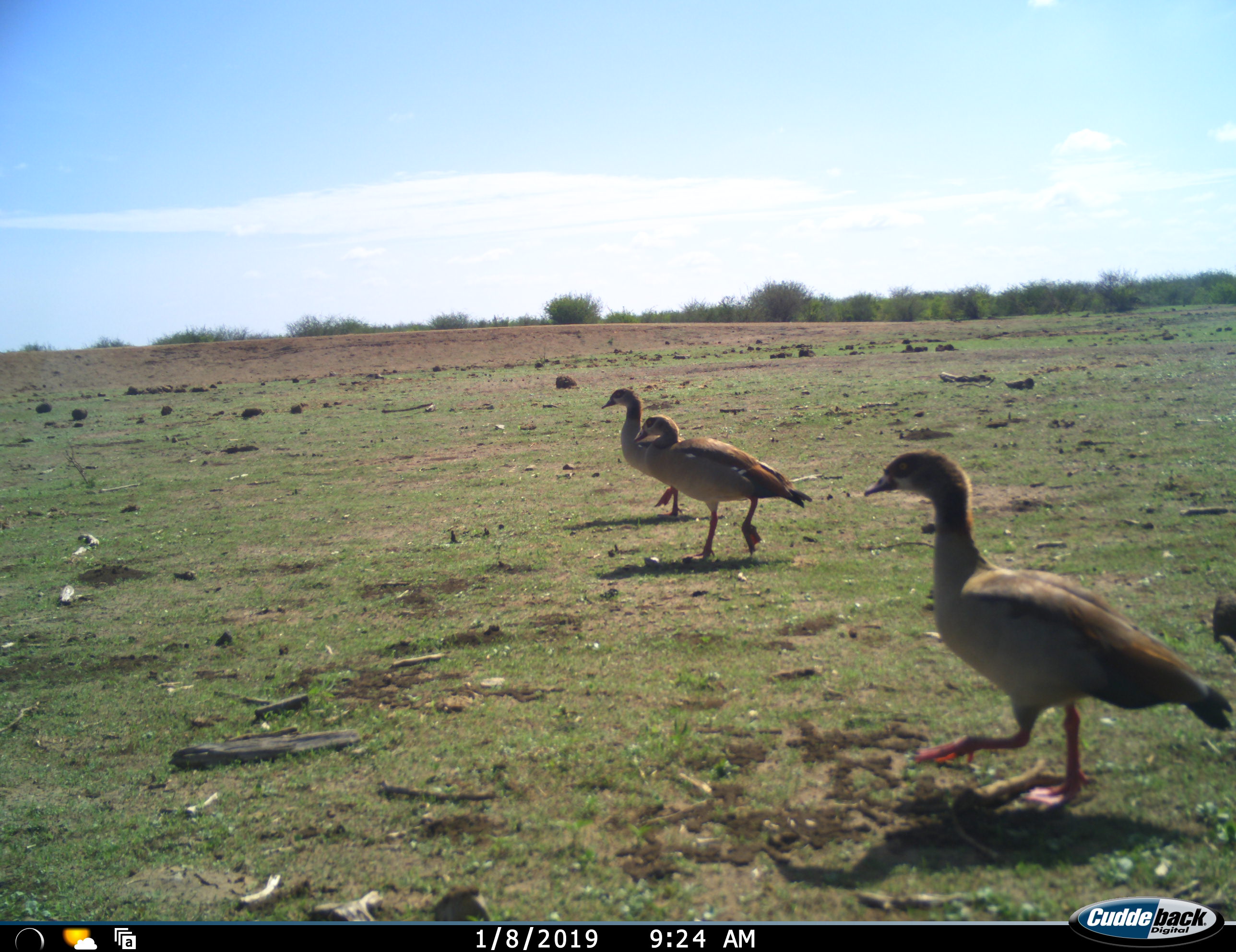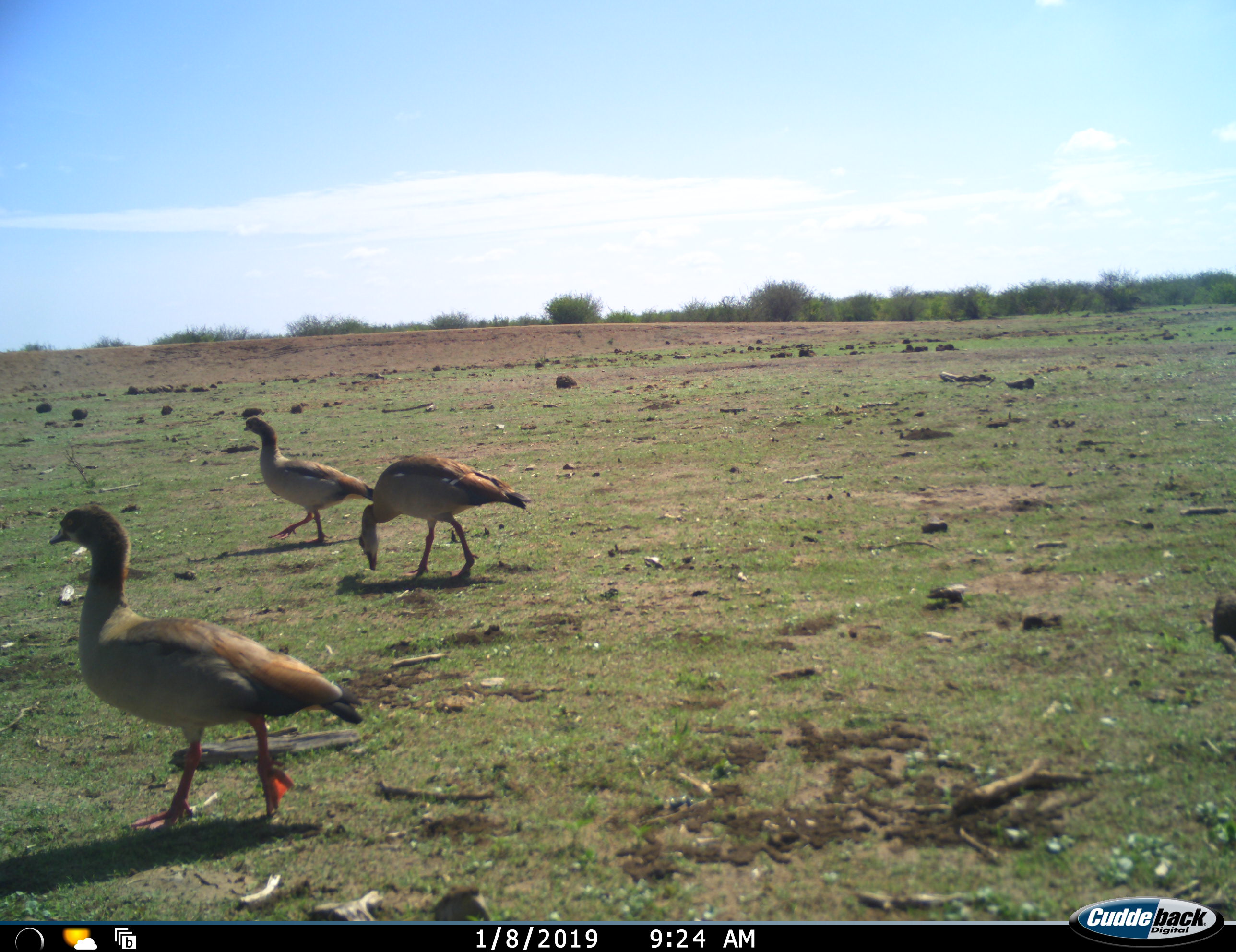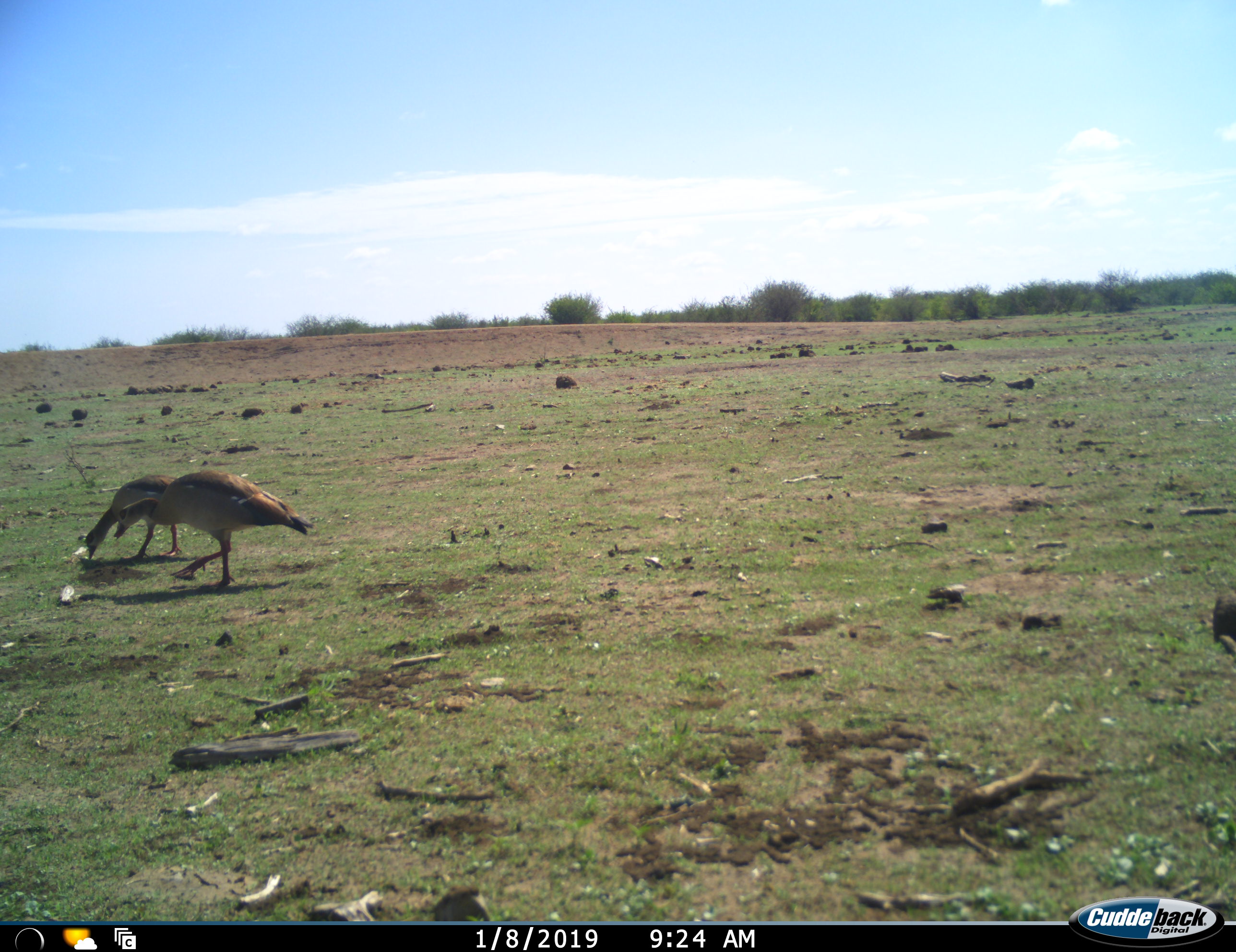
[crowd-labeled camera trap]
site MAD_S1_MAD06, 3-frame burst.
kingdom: Animalia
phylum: Chordata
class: Aves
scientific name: Aves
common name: bird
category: birdother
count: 3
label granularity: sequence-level